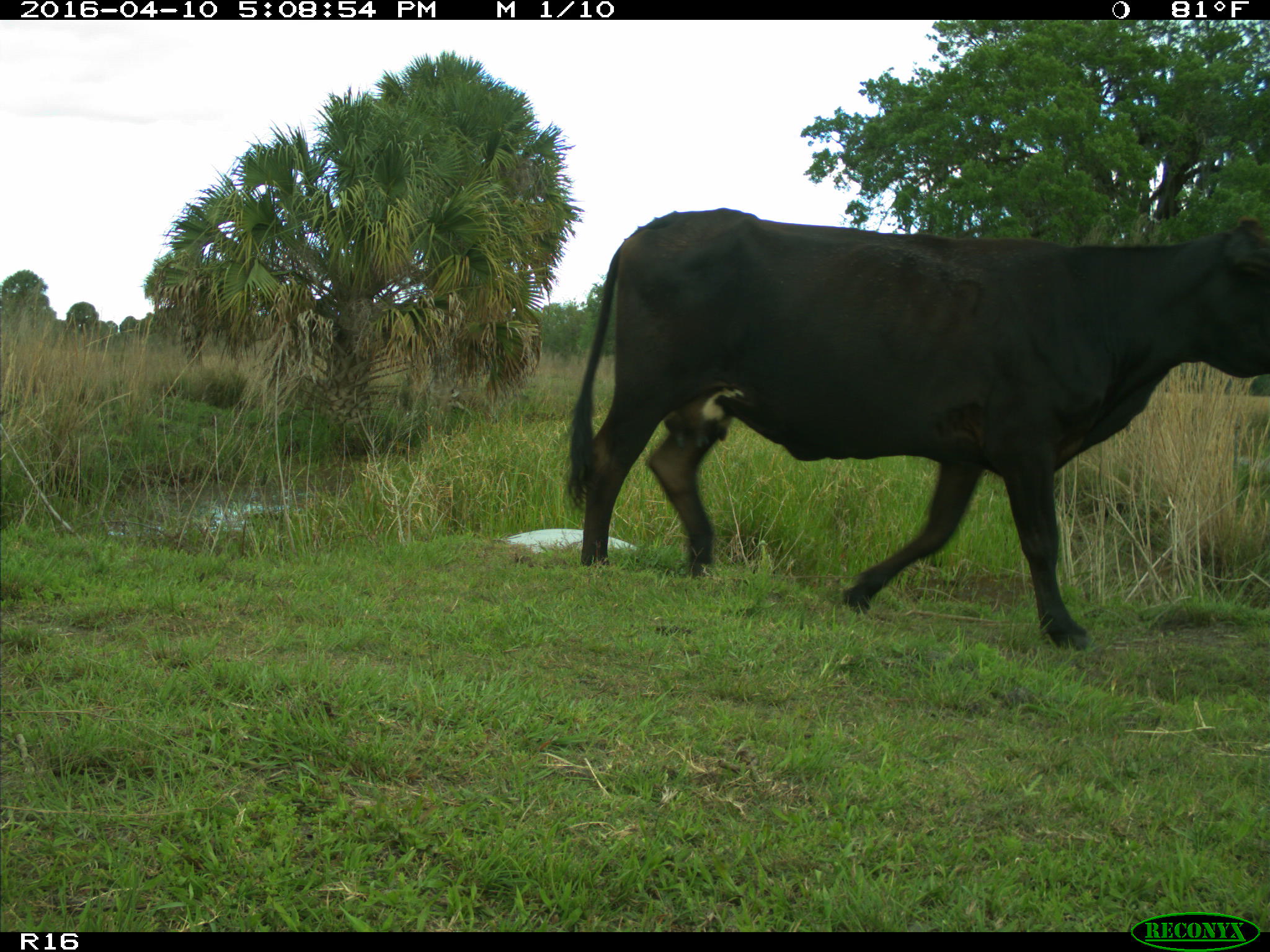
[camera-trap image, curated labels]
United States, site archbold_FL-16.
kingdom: Animalia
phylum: Chordata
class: Mammalia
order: Artiodactyla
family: Bovidae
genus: Bos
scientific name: Bos taurus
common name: domestic cow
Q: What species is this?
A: Bos taurus (domestic cow).